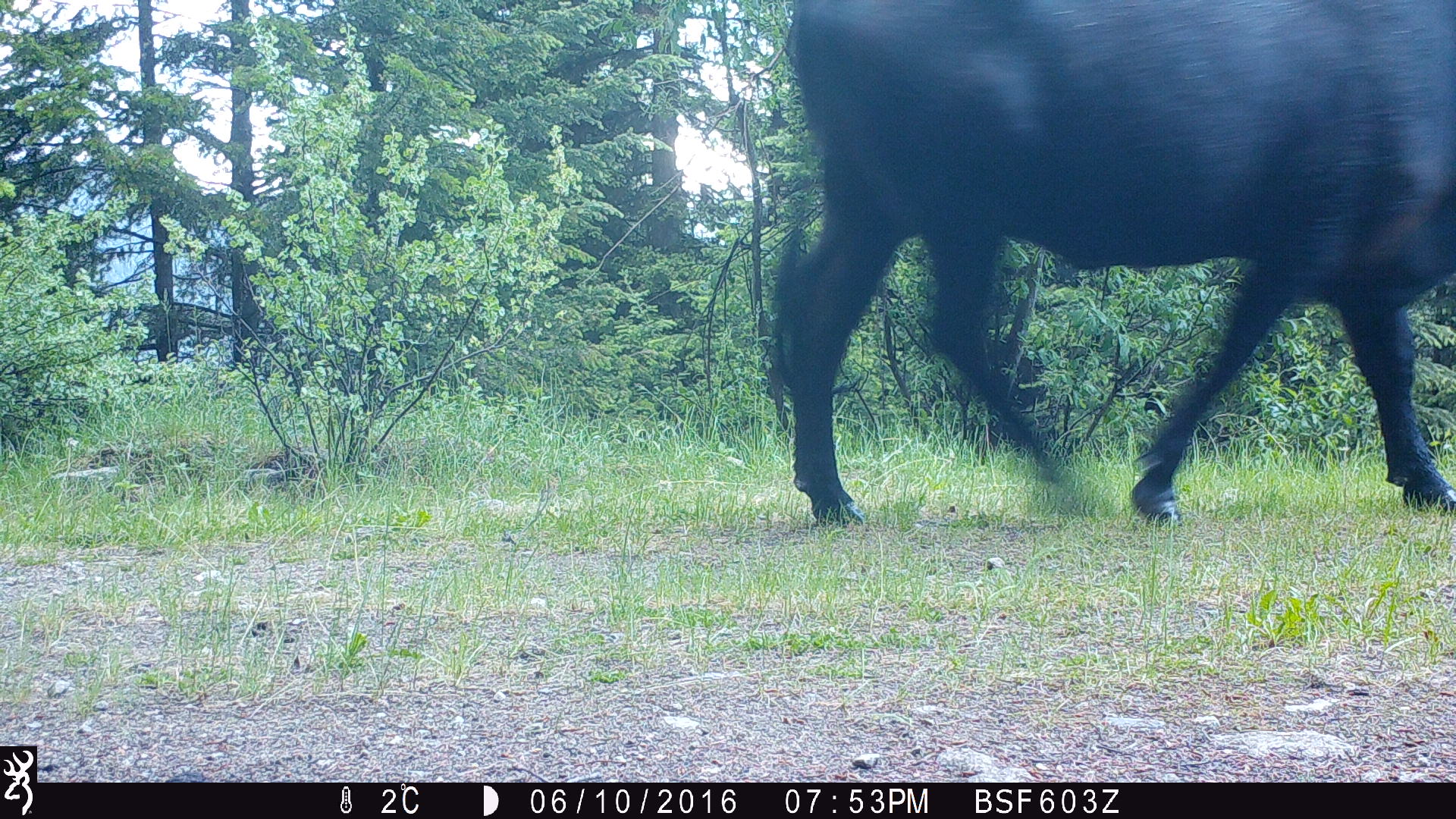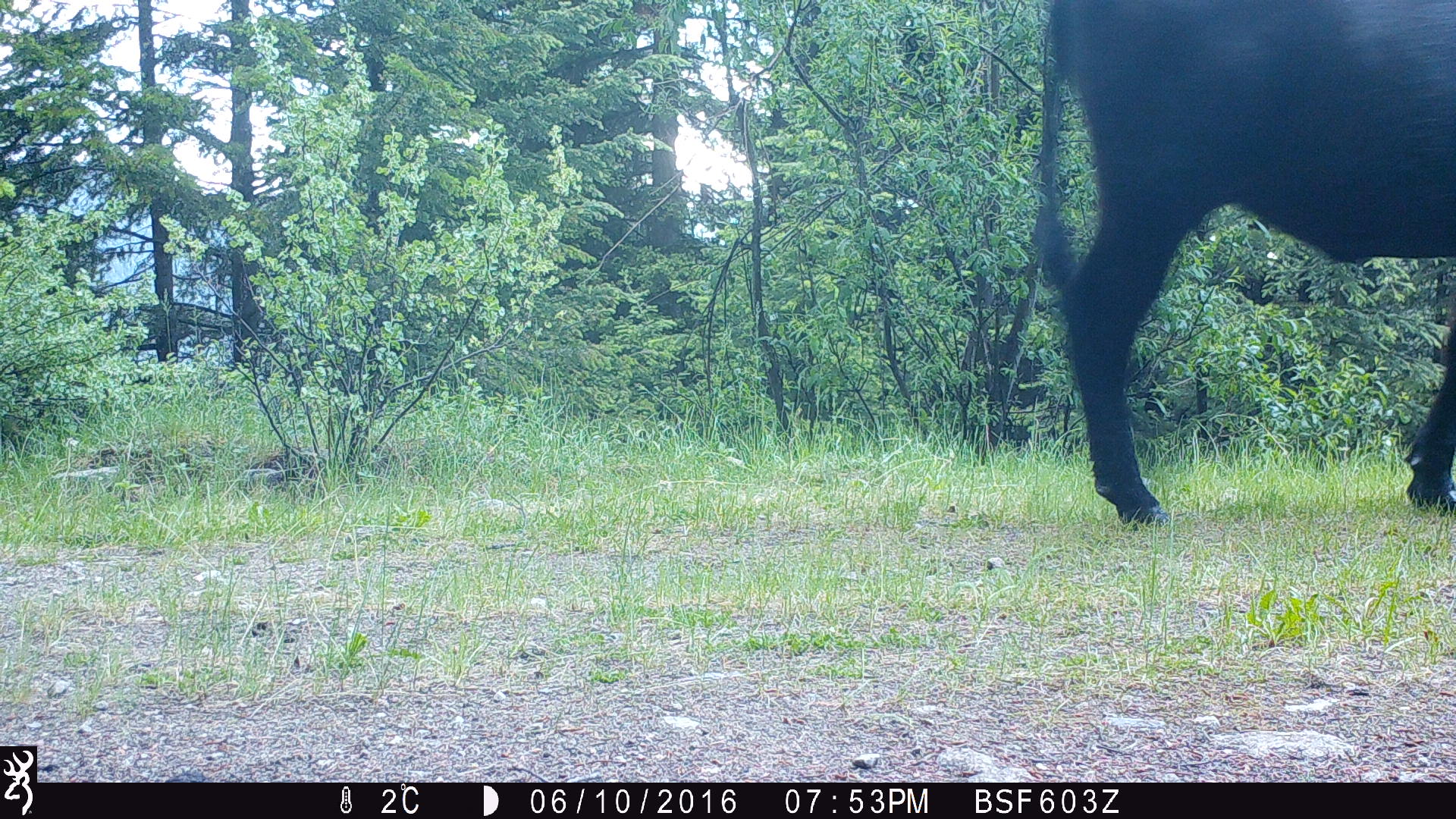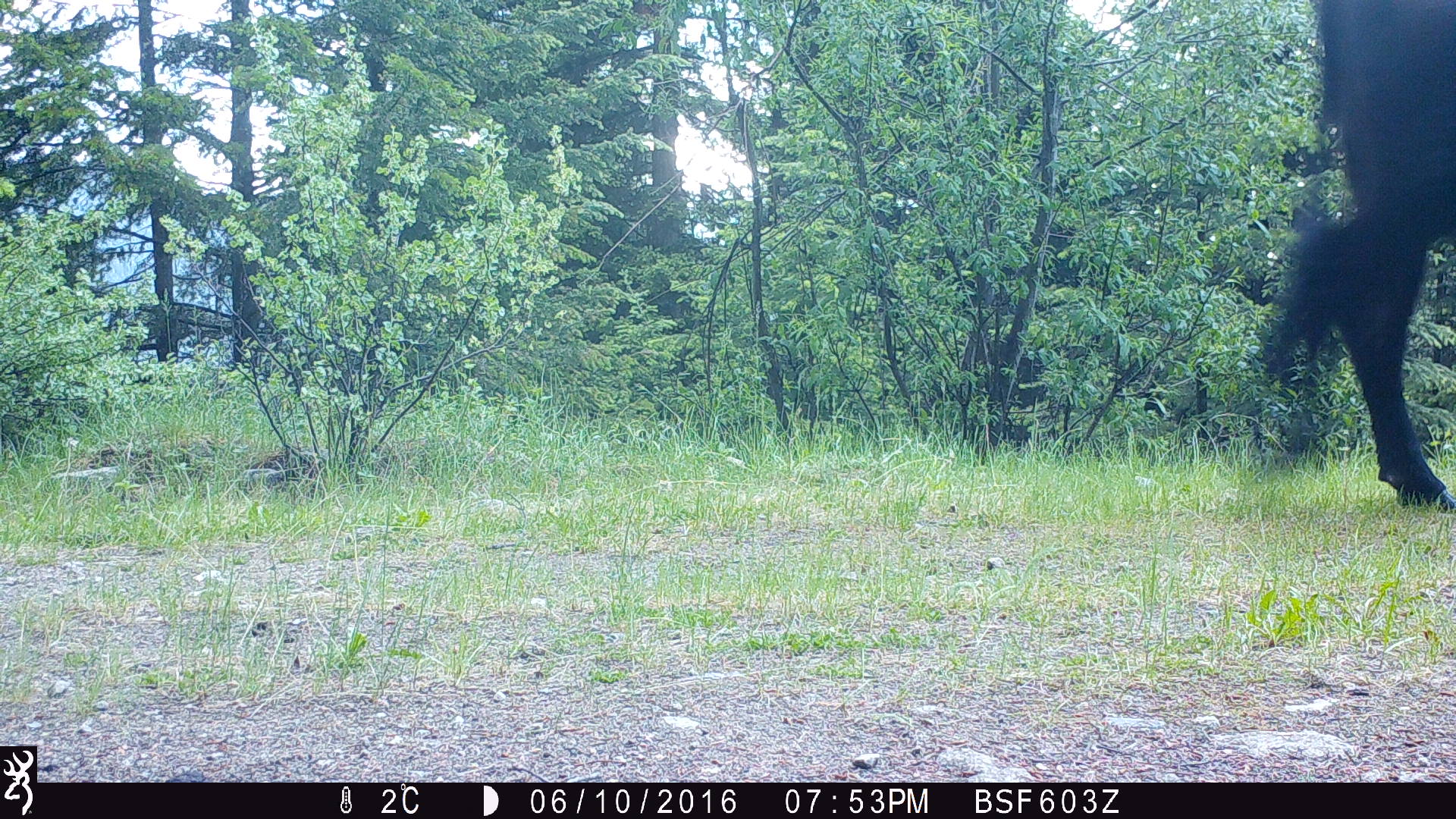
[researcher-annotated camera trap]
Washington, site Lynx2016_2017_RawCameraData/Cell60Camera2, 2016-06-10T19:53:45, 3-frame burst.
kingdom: Animalia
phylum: Chordata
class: Mammalia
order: Artiodactyla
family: Bovidae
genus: Bos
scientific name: Bos taurus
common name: domestic cattle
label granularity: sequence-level